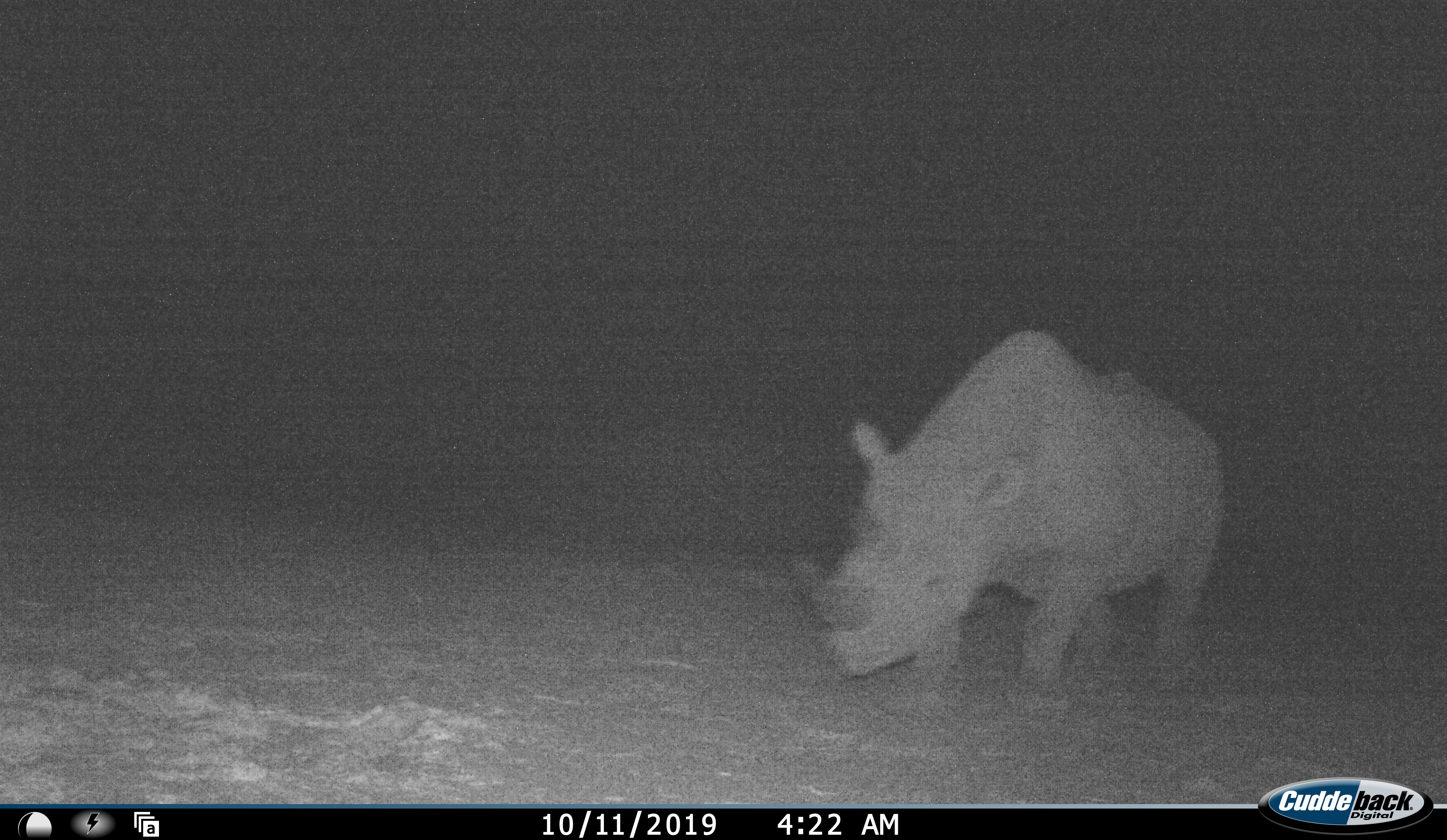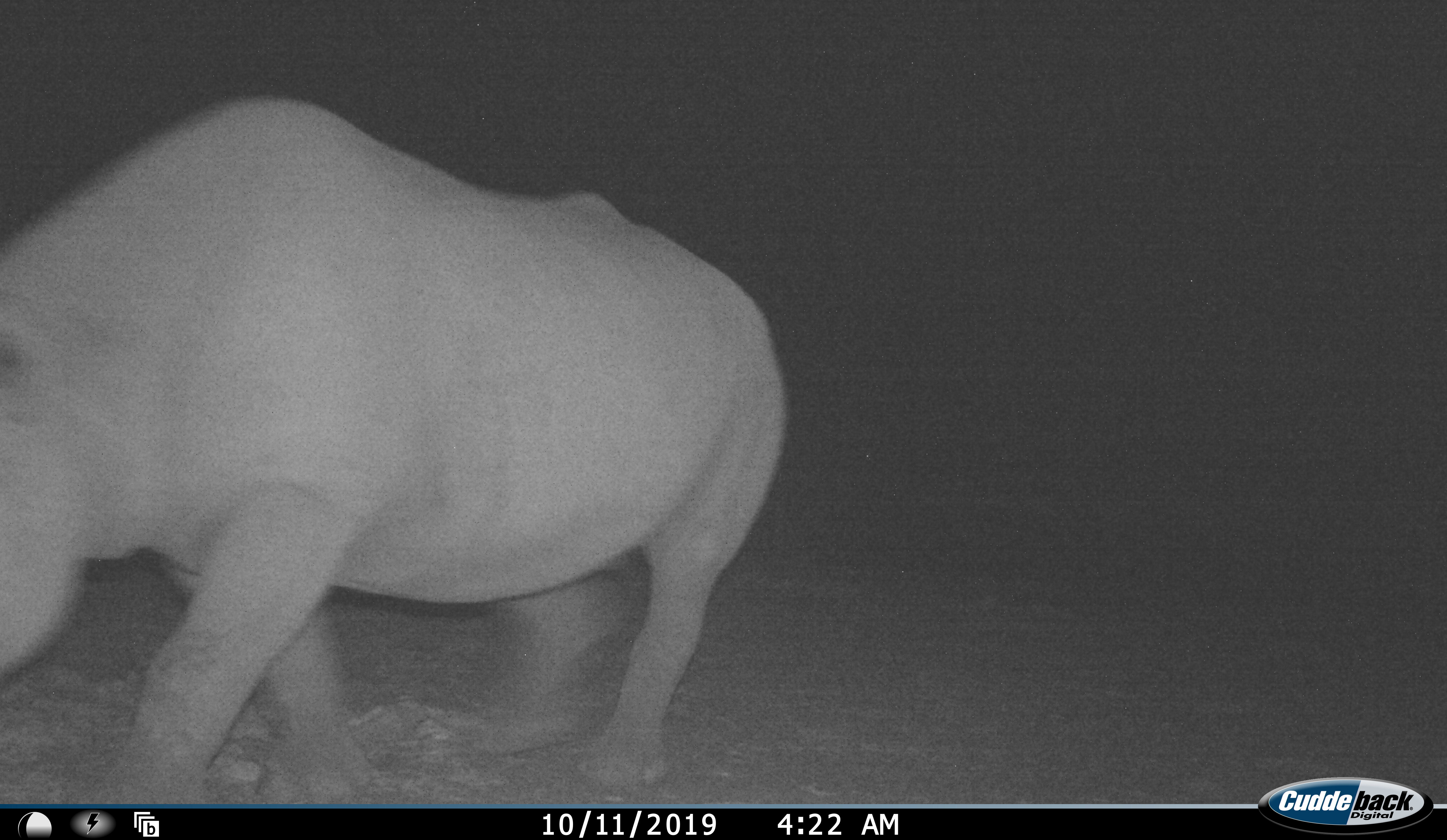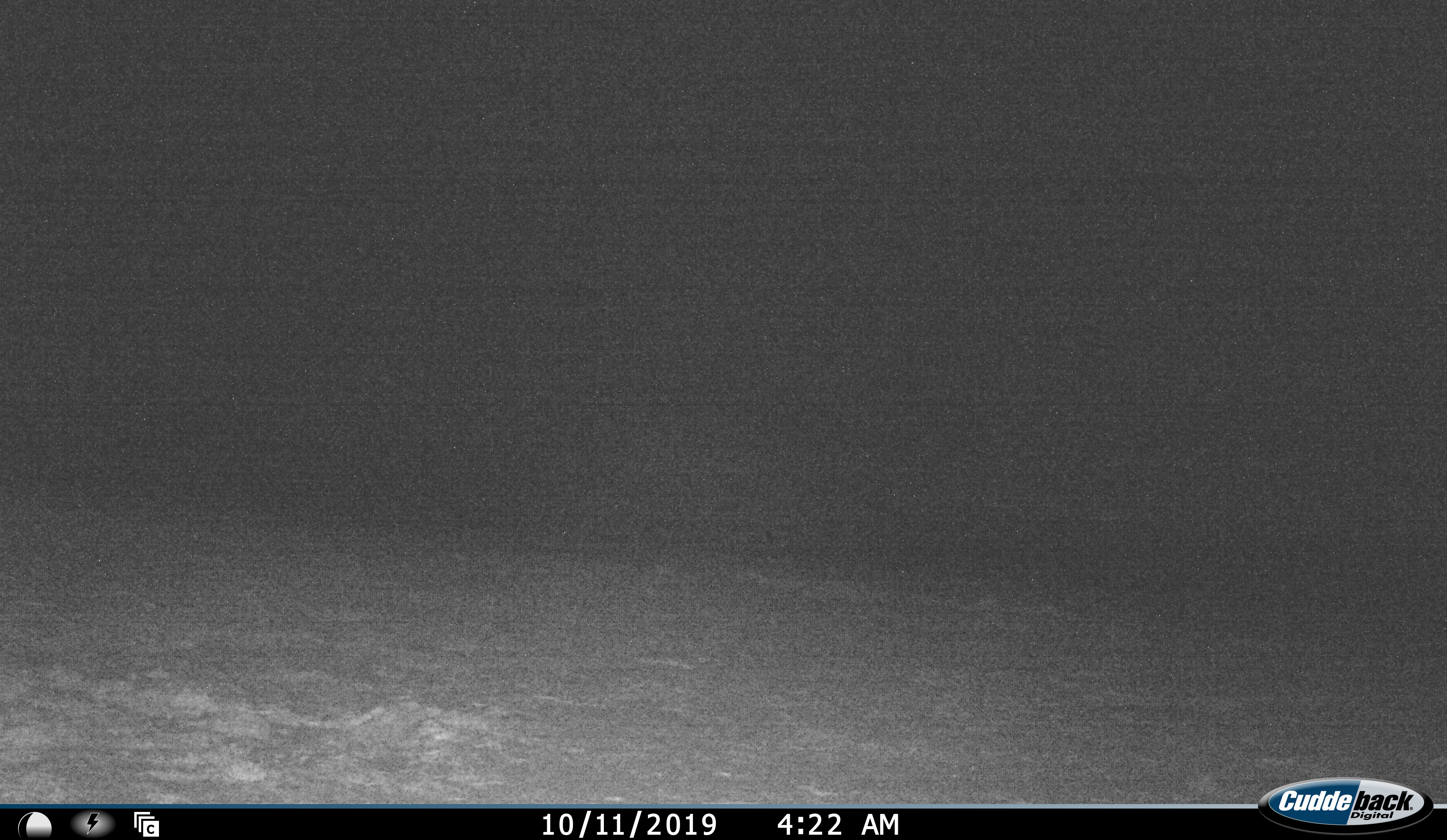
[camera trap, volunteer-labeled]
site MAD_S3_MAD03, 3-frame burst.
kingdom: Animalia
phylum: Chordata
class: Mammalia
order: Perissodactyla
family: Rhinocerotidae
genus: Diceros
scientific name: Diceros bicornis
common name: black rhinoceros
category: rhinocerosblack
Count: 1.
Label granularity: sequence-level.